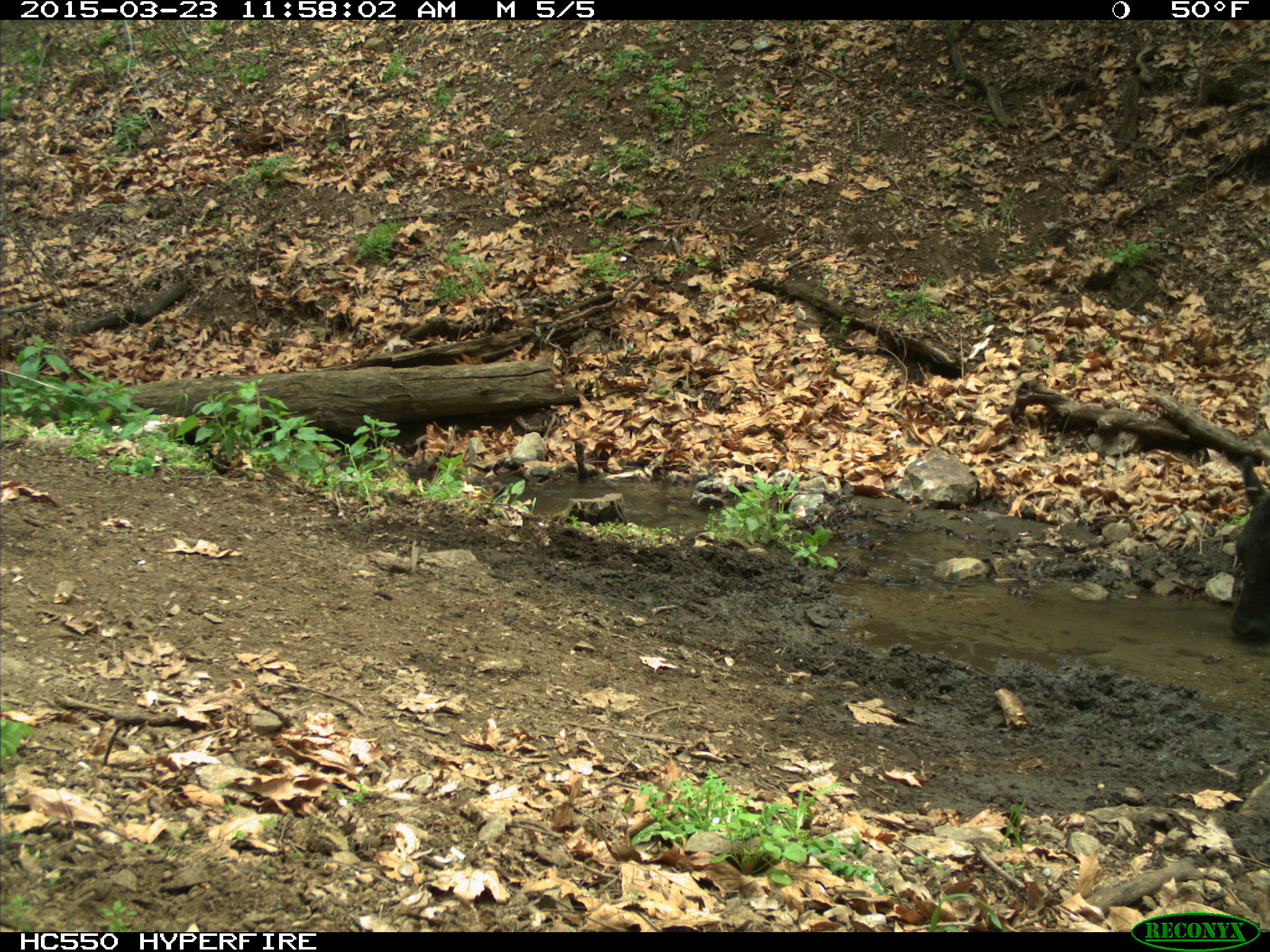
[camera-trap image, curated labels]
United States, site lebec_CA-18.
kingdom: Animalia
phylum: Chordata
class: Mammalia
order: Artiodactyla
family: Bovidae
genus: Bos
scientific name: Bos taurus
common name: domestic cow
Bos taurus (domestic cow).